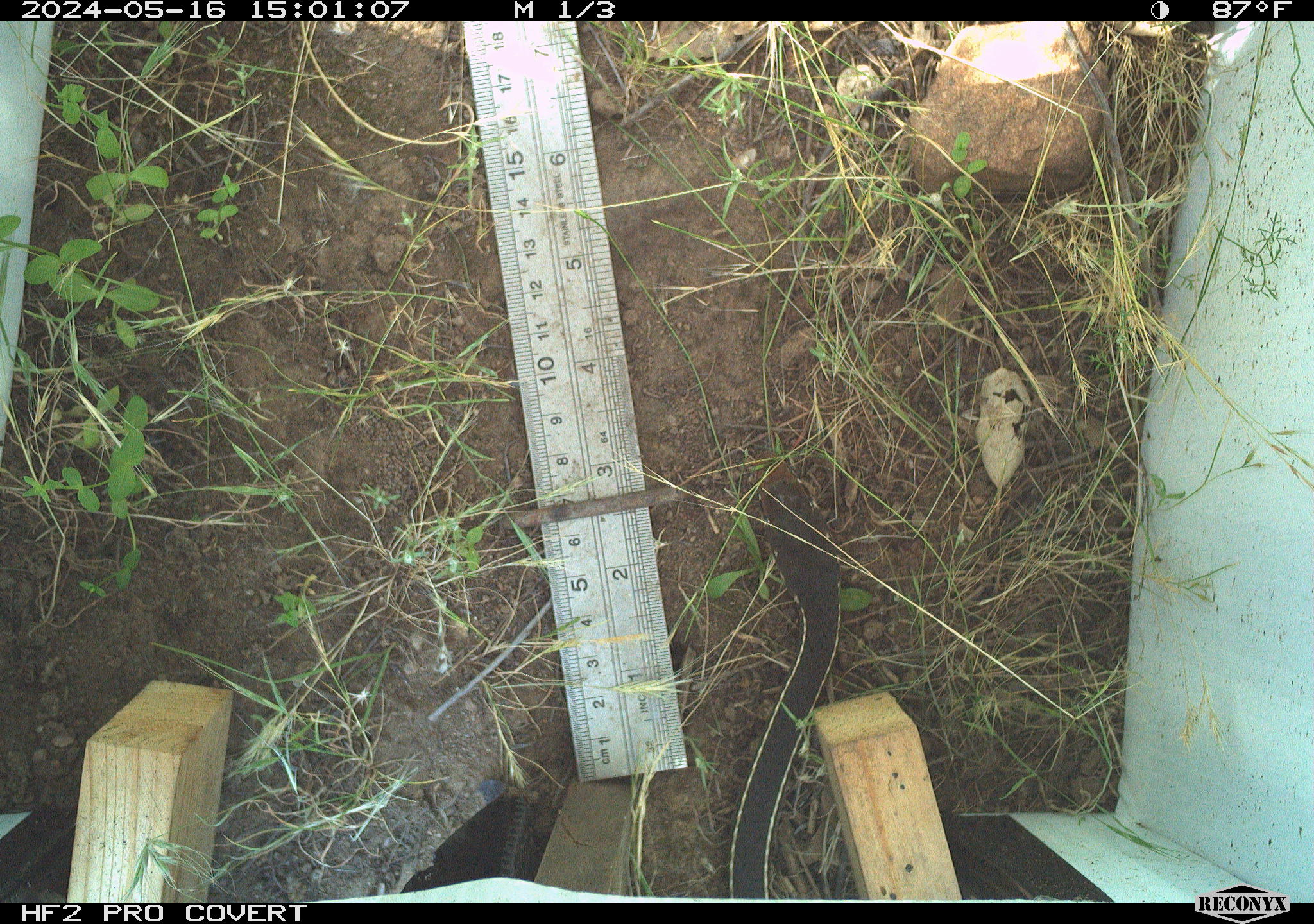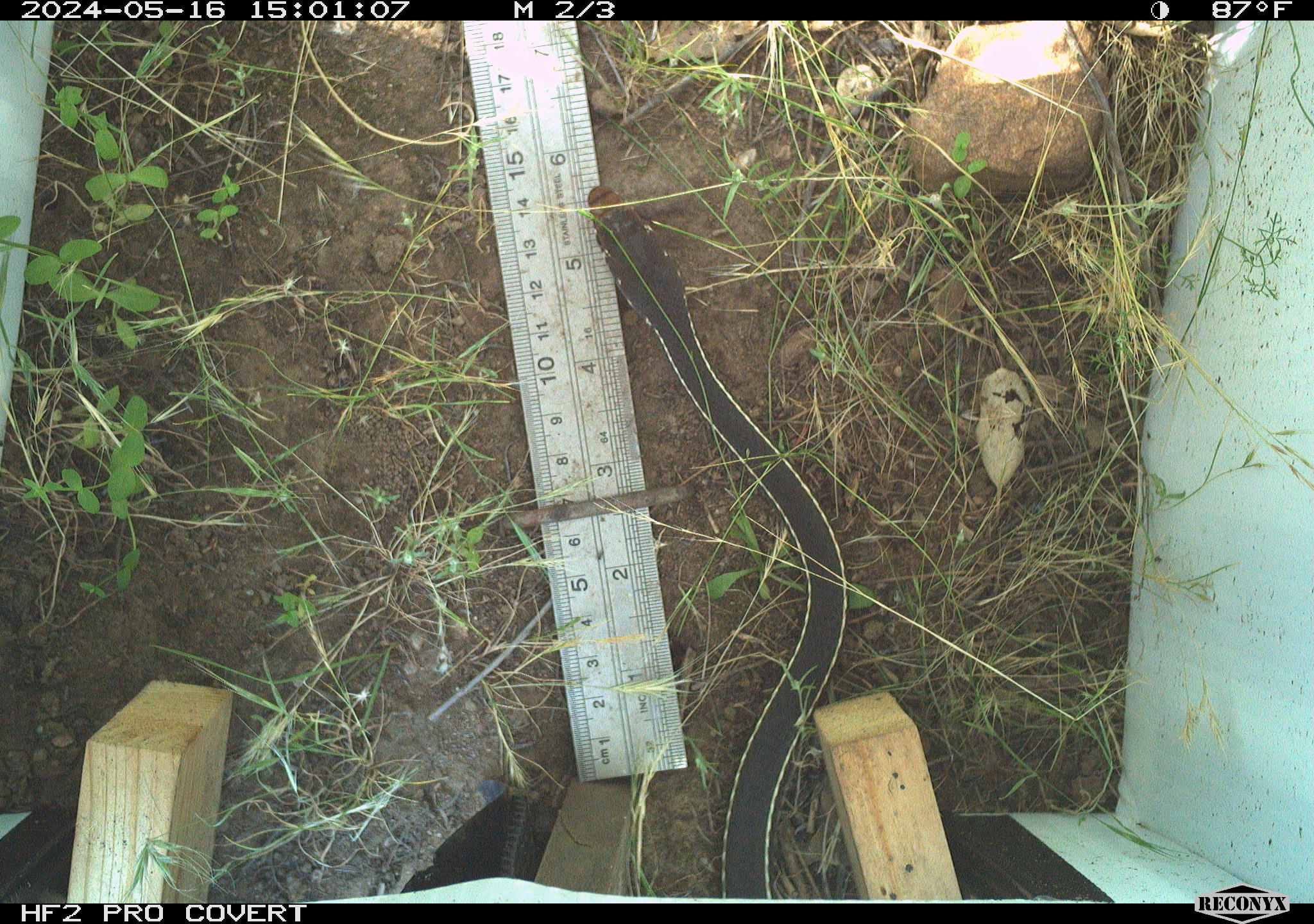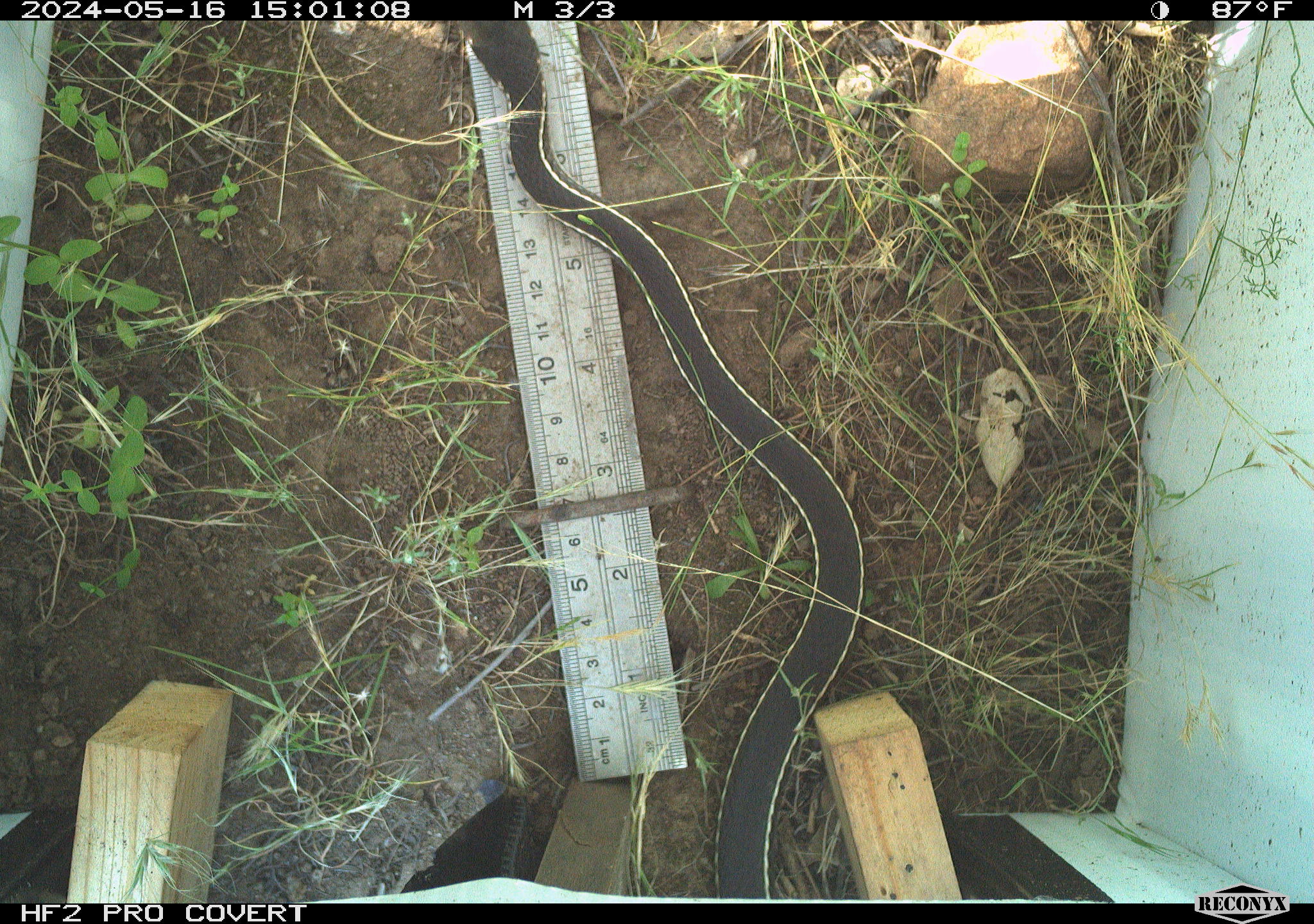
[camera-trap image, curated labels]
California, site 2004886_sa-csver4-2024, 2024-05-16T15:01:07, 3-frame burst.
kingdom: Animalia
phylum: Chordata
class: Reptilia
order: Squamata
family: Colubridae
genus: Masticophis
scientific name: Masticophis lateralis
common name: striped racer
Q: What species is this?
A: Striped racer (Masticophis lateralis).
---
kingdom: Animalia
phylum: Chordata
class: Reptilia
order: Squamata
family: Colubridae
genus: Coluber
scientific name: Coluber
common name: north american racers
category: coluber species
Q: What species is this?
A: Coluber species (north american racers) (Coluber).